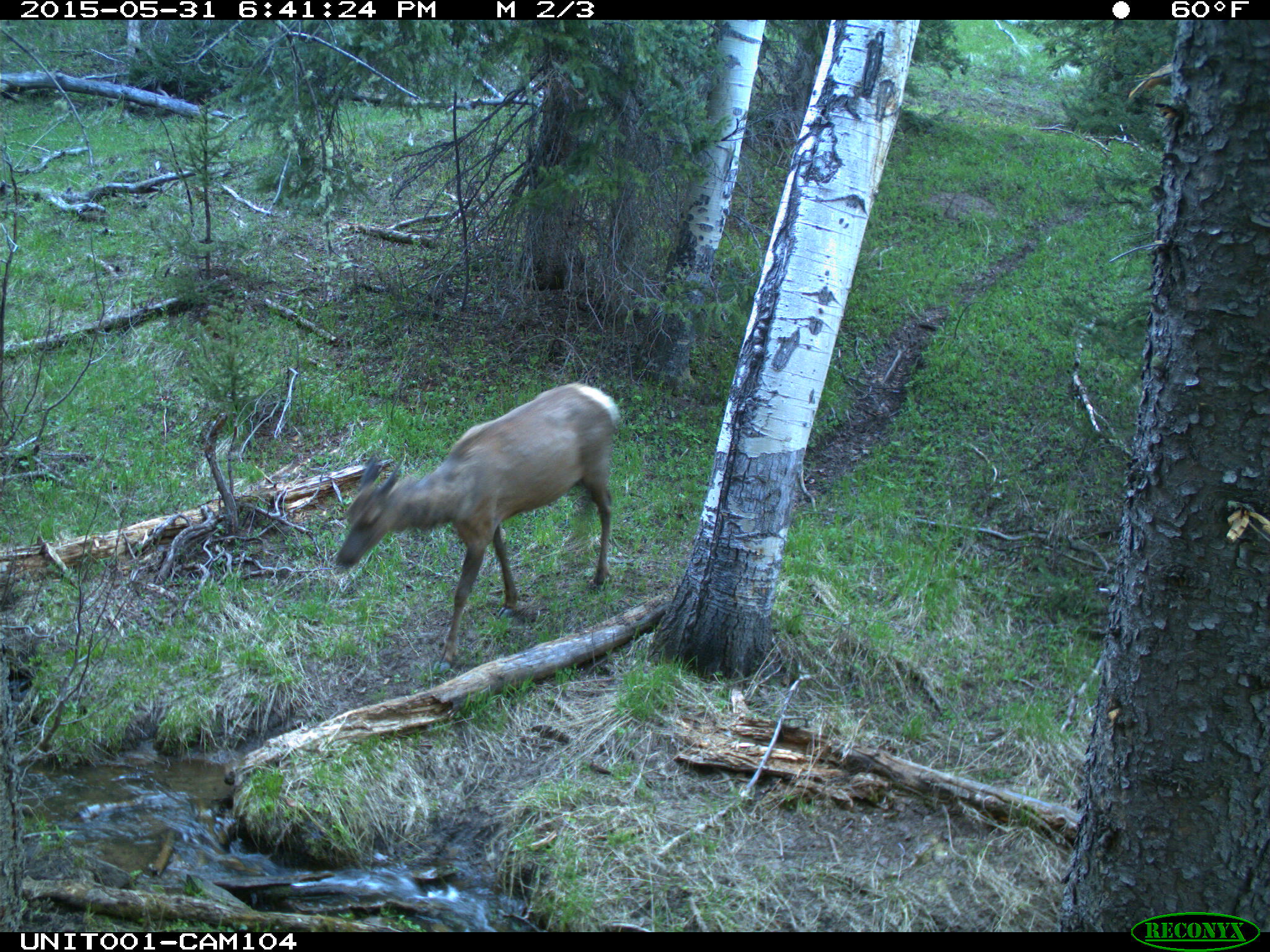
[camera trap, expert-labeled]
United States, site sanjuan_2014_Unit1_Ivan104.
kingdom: Animalia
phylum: Chordata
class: Mammalia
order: Artiodactyla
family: Cervidae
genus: Cervus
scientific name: Cervus elaphus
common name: red deer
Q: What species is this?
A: Cervus elaphus (red deer).